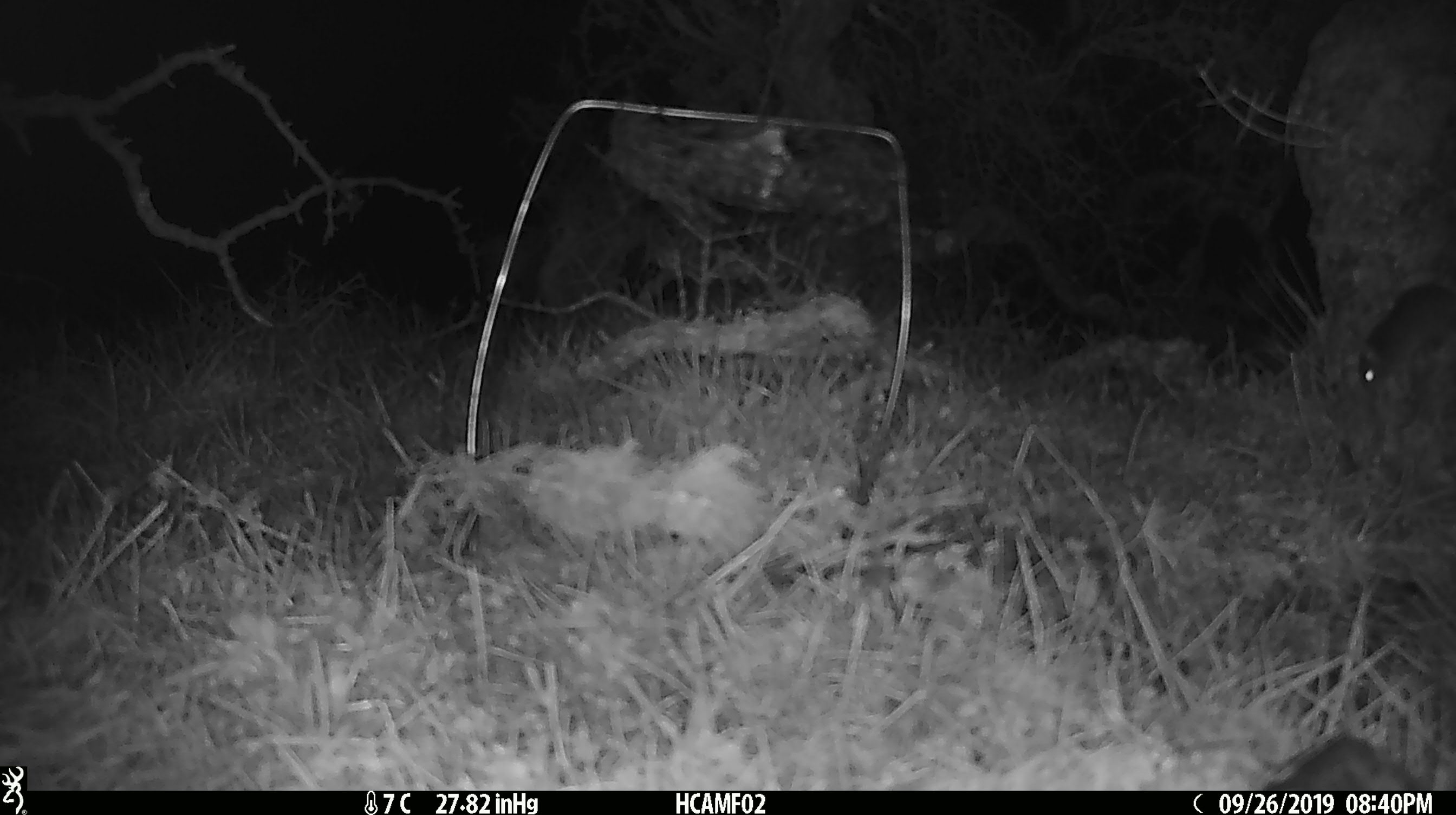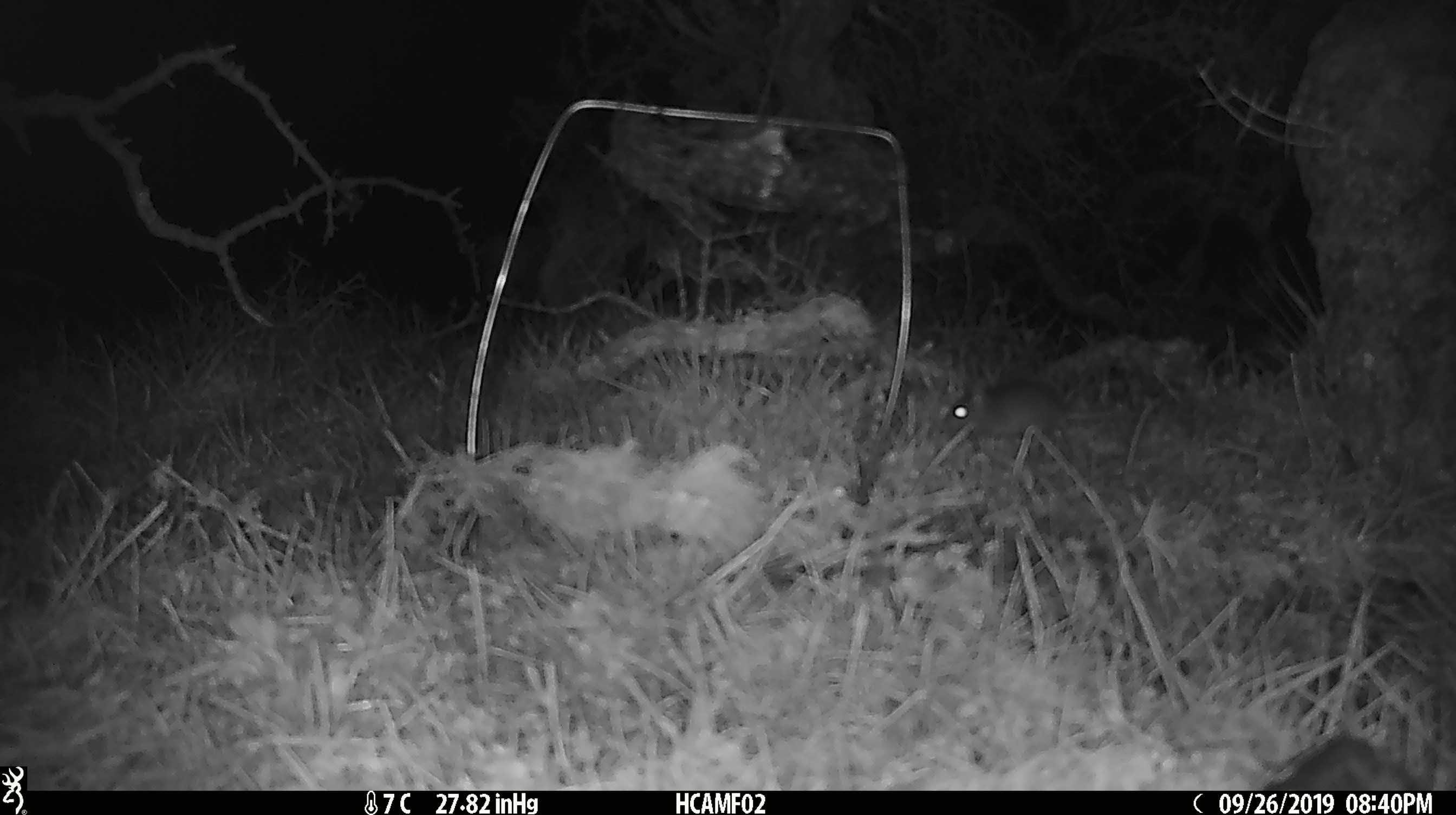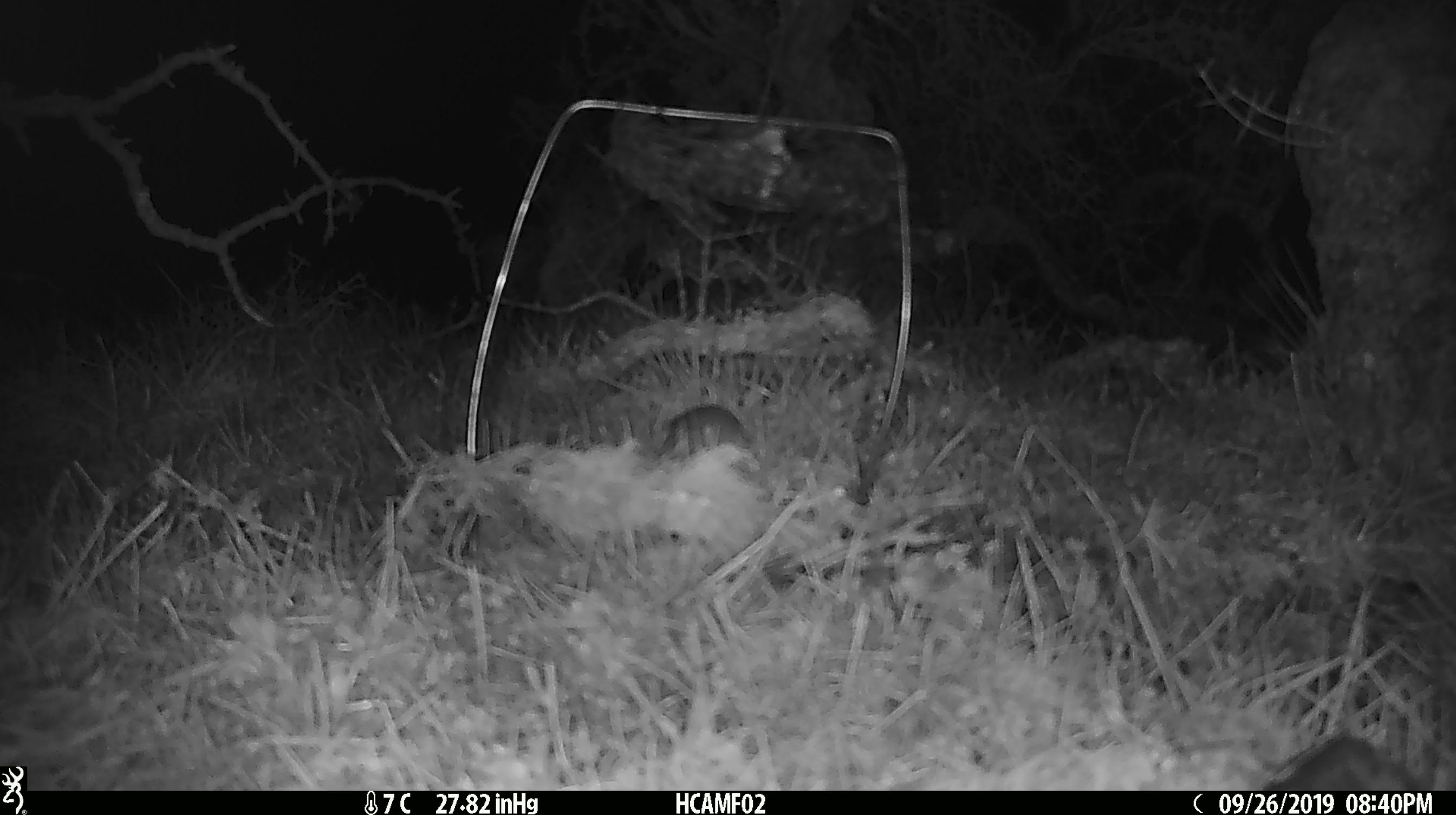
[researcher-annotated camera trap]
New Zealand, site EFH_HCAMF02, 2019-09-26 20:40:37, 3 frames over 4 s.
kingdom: Animalia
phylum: Chordata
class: Mammalia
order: Rodentia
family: Muridae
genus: Mus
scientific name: Mus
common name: mouse